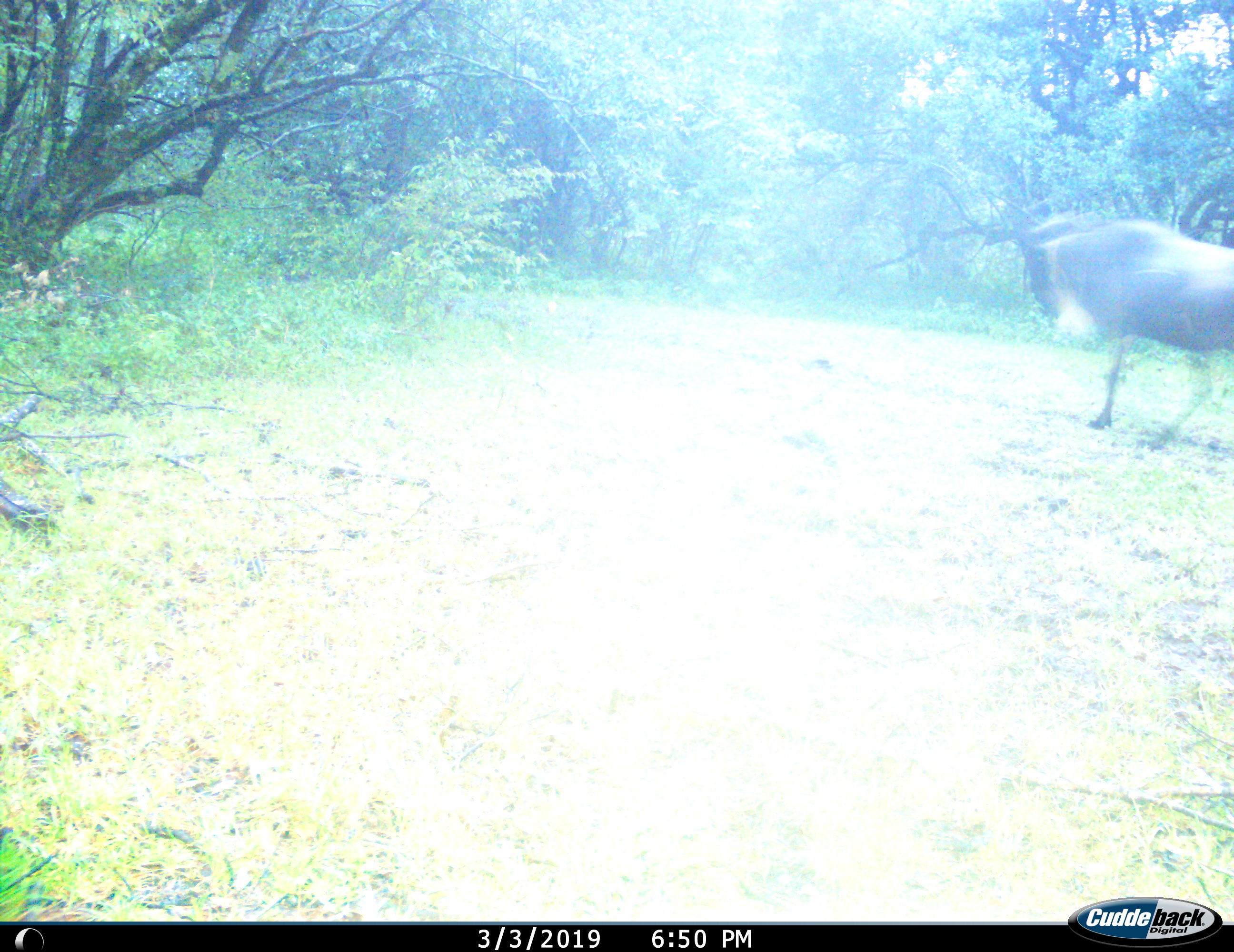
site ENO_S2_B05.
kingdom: Animalia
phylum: Chordata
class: Mammalia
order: Artiodactyla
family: Bovidae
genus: Connochaetes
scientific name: Connochaetes taurinus taurinus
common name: blue wildebeest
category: wildebeestblue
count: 1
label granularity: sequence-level